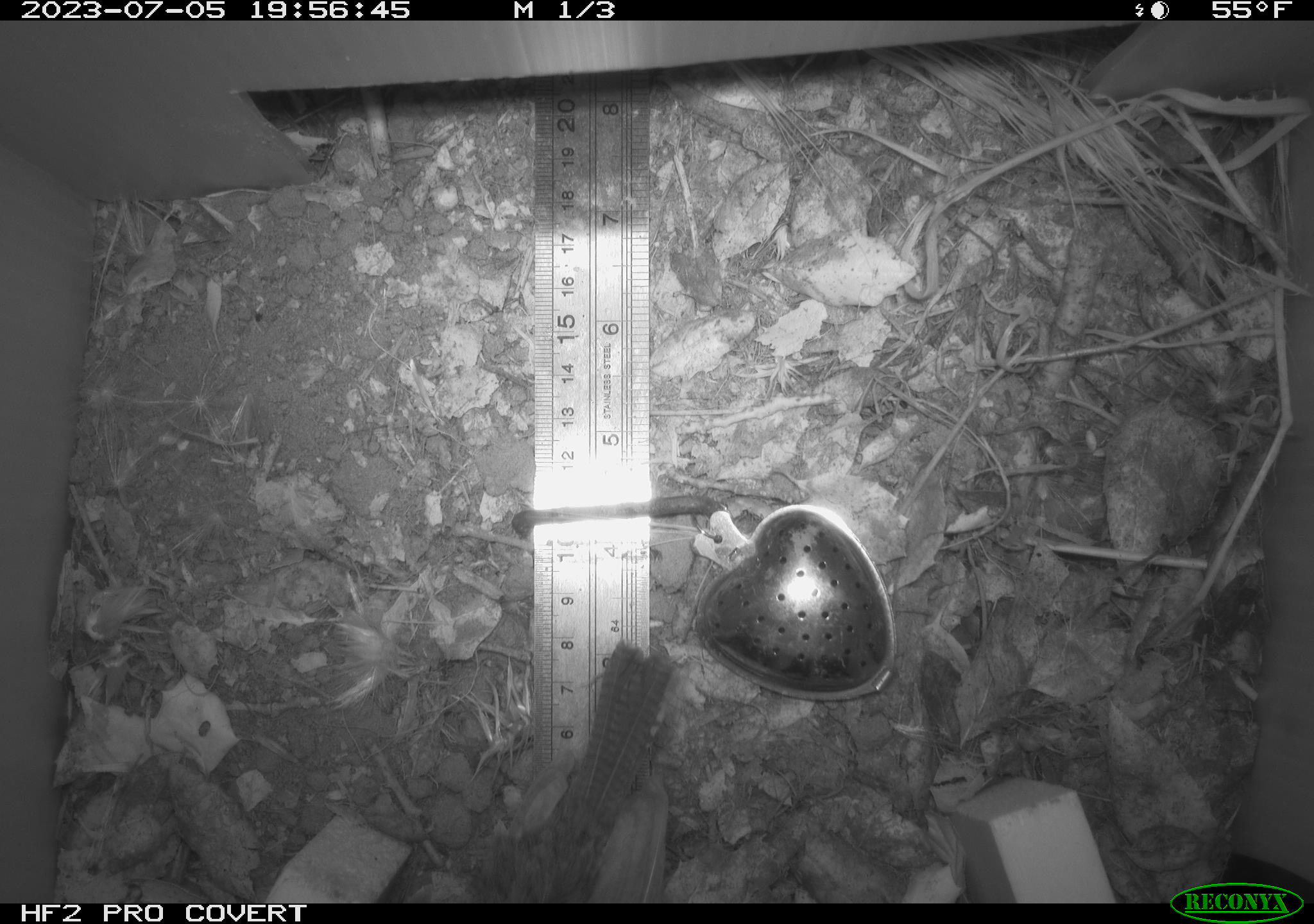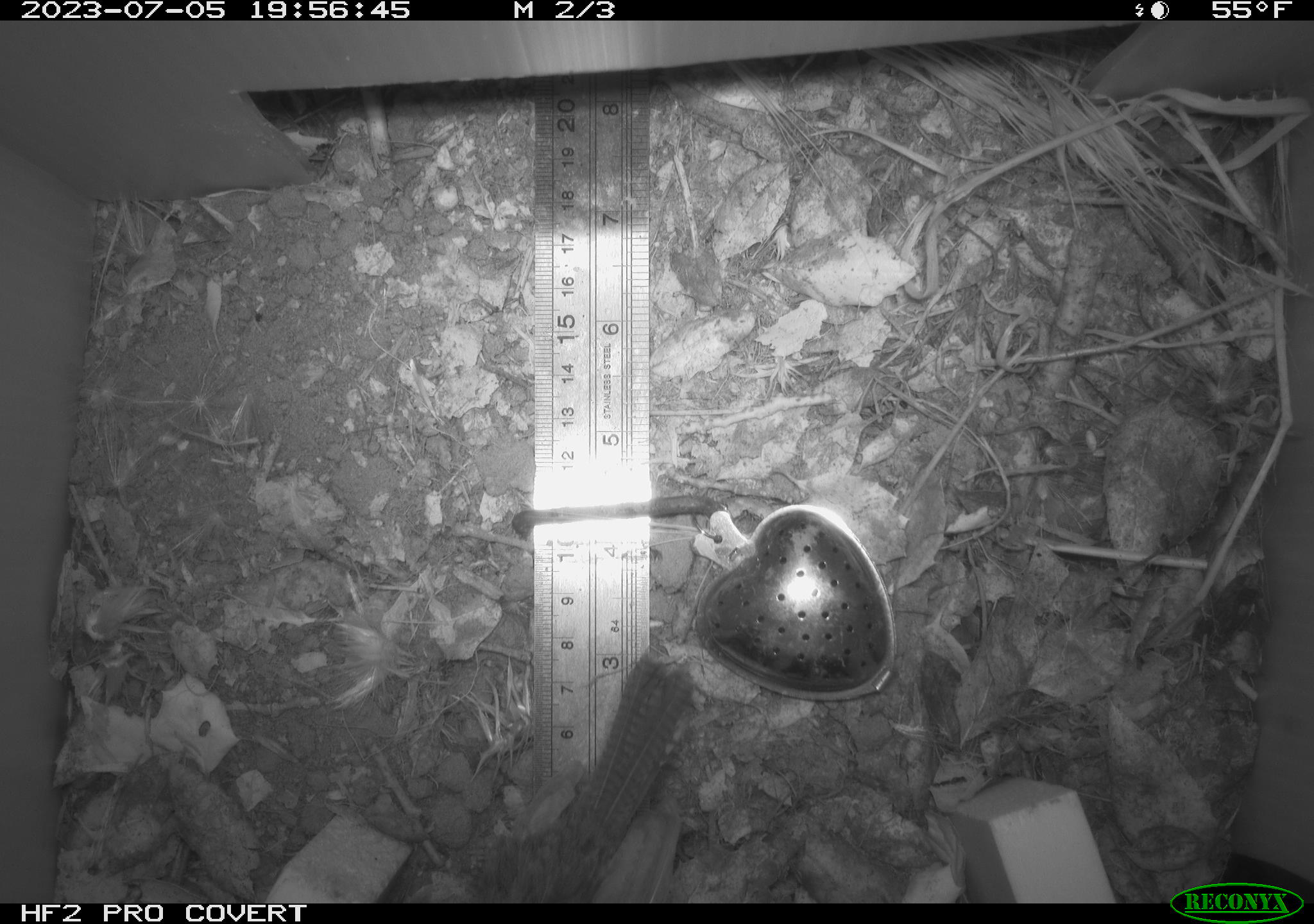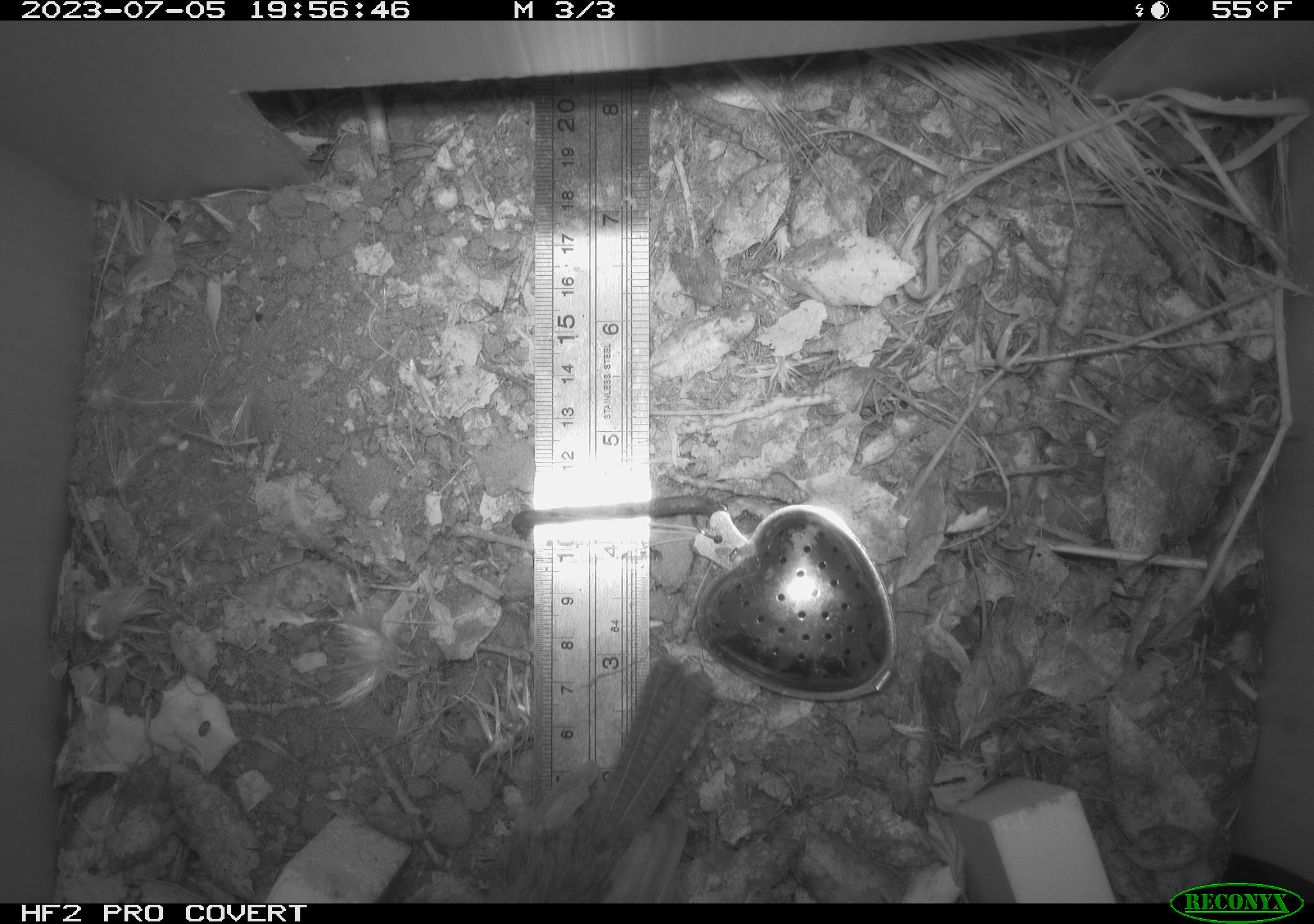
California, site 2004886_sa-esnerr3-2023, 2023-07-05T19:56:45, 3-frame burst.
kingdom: Animalia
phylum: Chordata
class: Aves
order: Passeriformes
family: Troglodytidae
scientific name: Troglodytidae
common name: wren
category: troglodytidae family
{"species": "troglodytidae family (wren) (Troglodytidae)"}